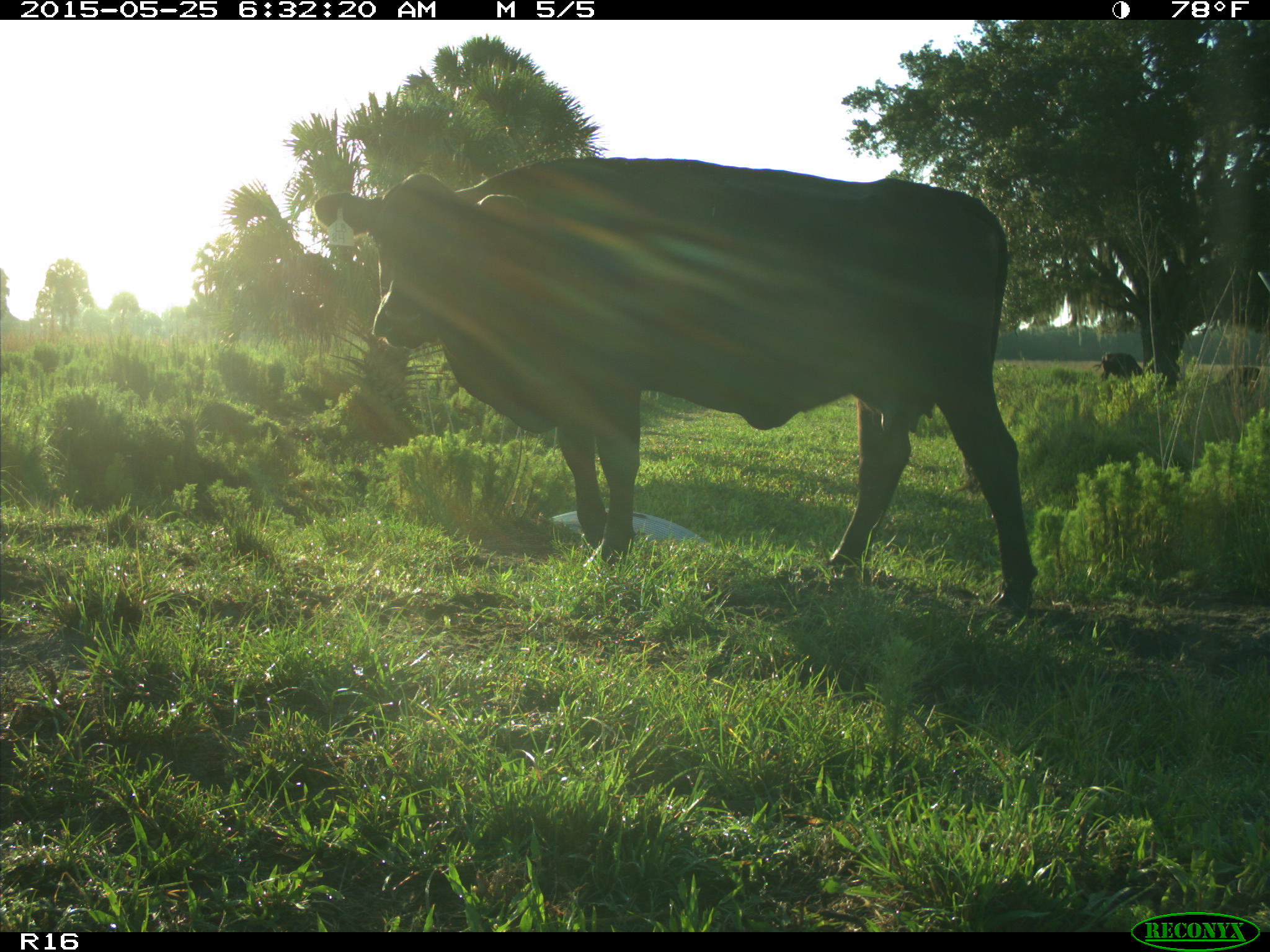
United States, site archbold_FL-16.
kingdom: Animalia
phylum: Chordata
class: Mammalia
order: Artiodactyla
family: Bovidae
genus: Bos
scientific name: Bos taurus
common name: domestic cow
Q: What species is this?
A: Bos taurus (domestic cow).